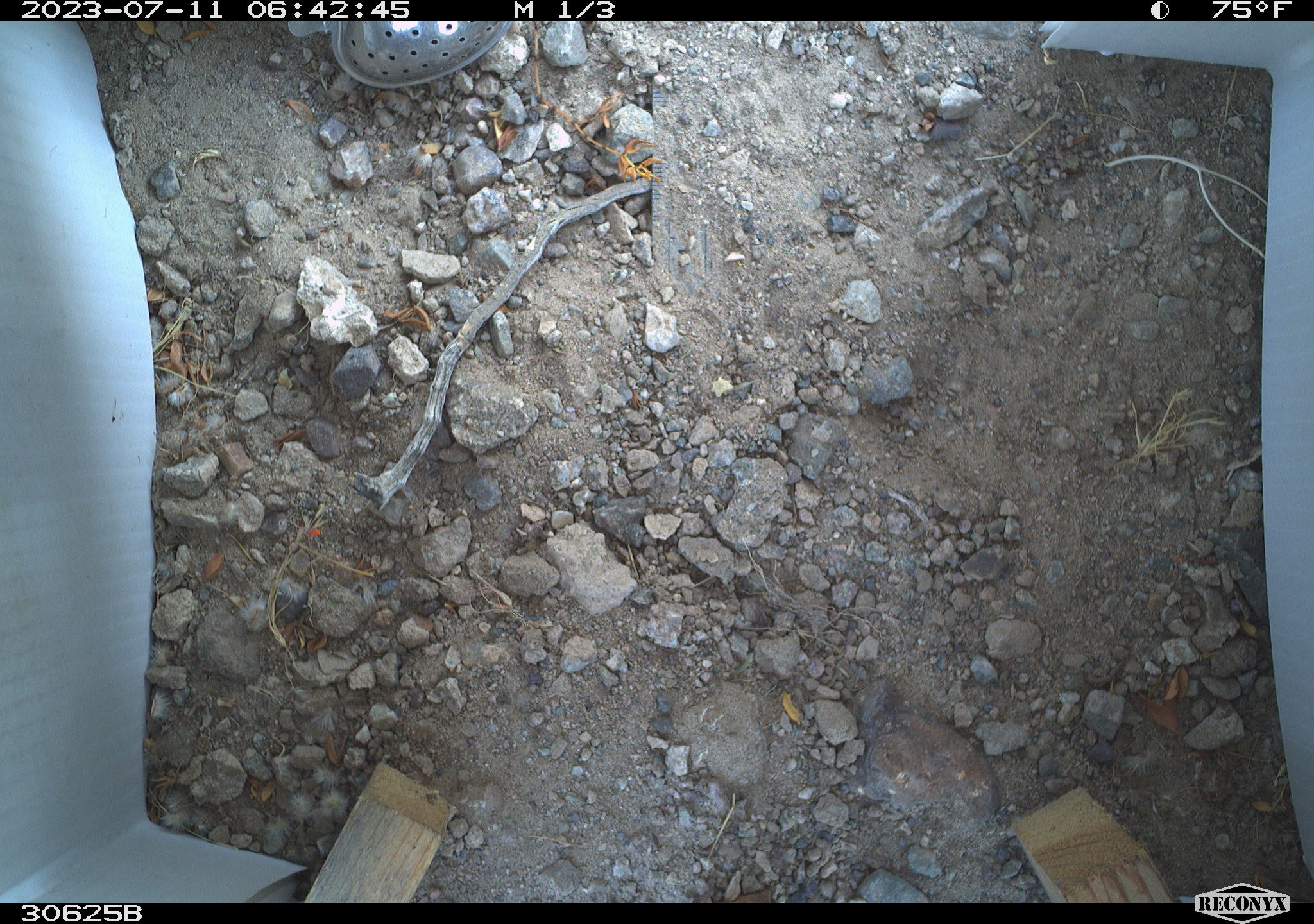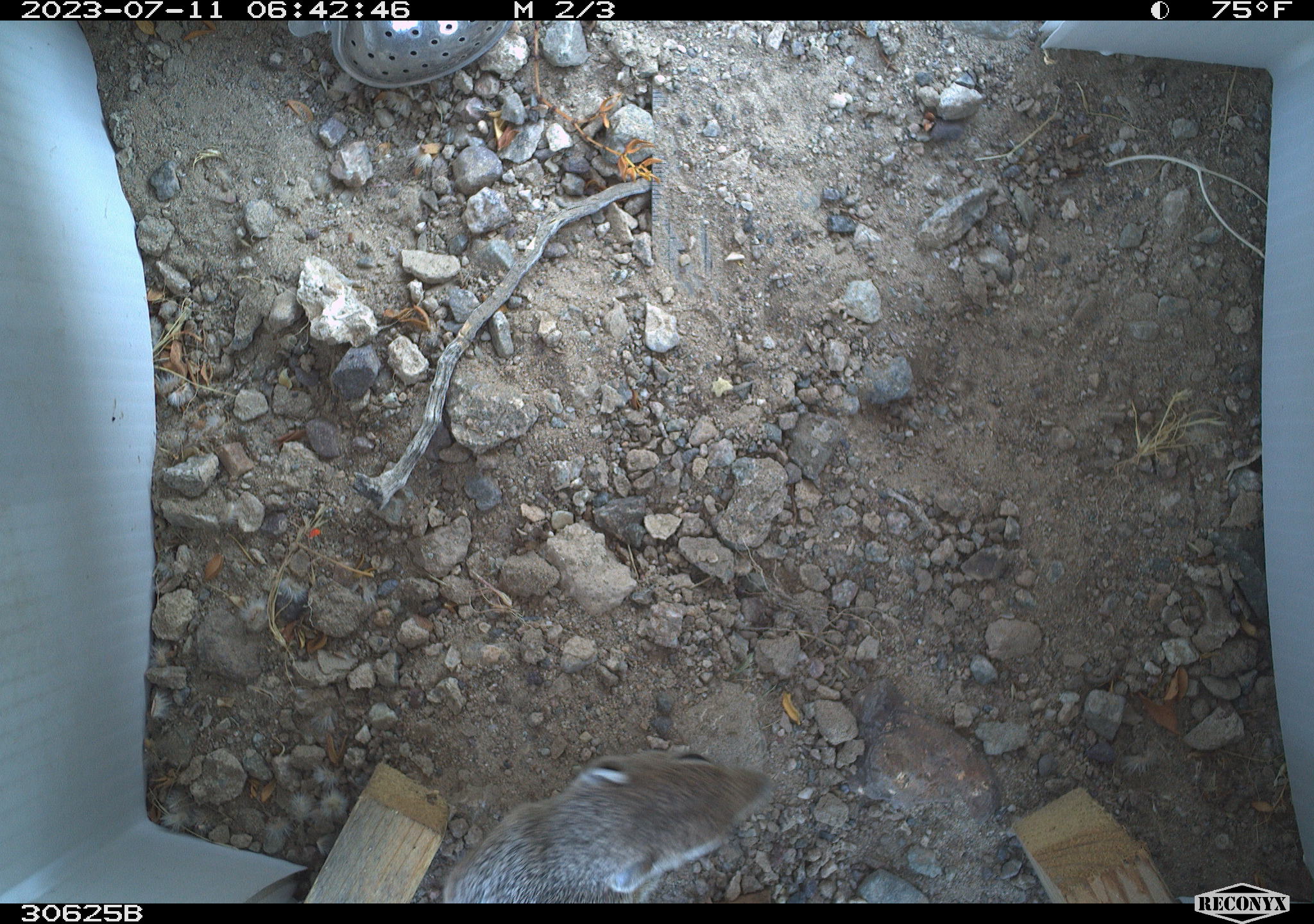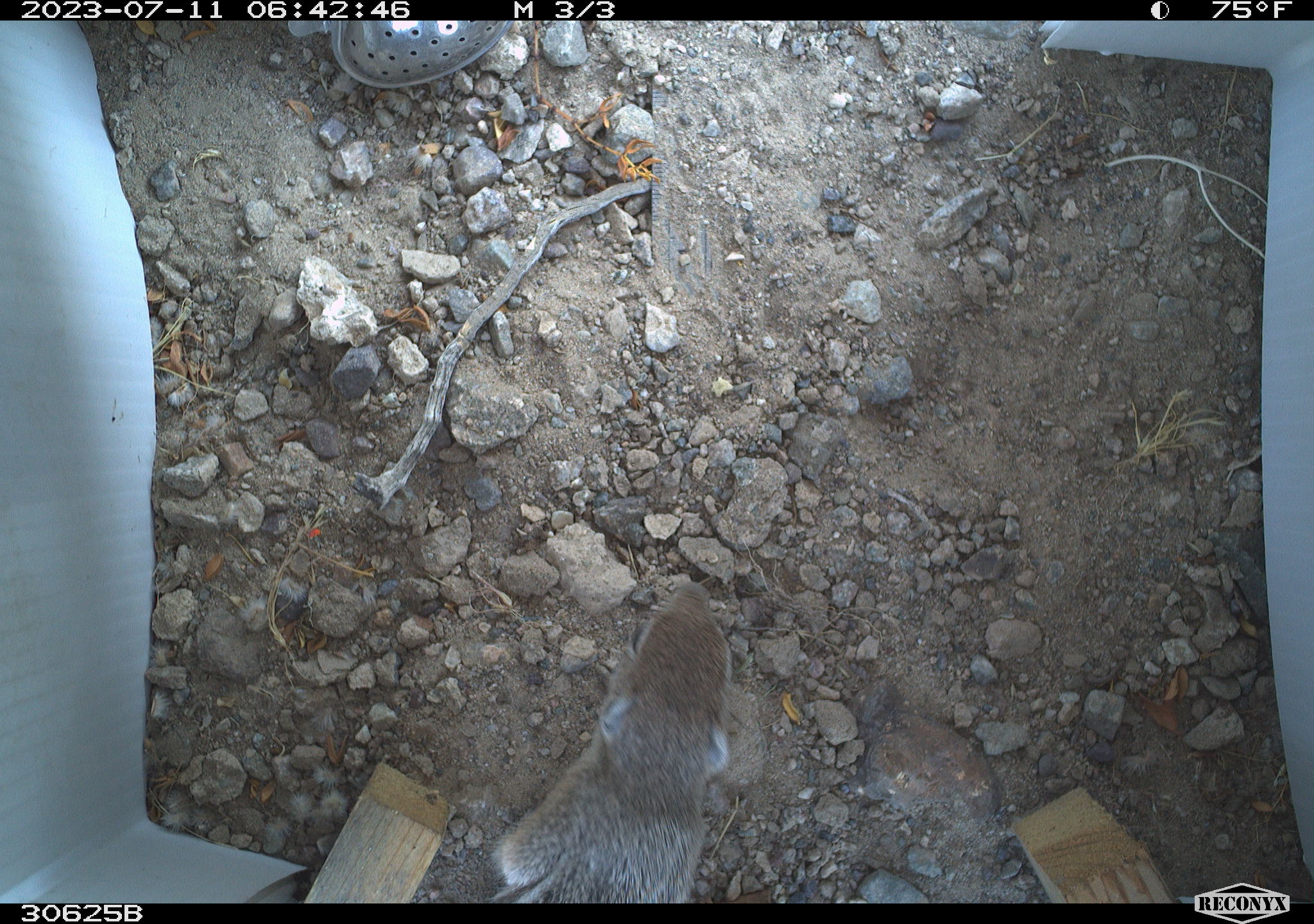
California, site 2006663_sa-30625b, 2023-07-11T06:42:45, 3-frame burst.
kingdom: Animalia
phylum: Chordata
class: Mammalia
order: Rodentia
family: Sciuridae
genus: Ammospermophilus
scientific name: Ammospermophilus leucurus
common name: white-tailed antelope squirrel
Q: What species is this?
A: White-tailed antelope squirrel (Ammospermophilus leucurus).